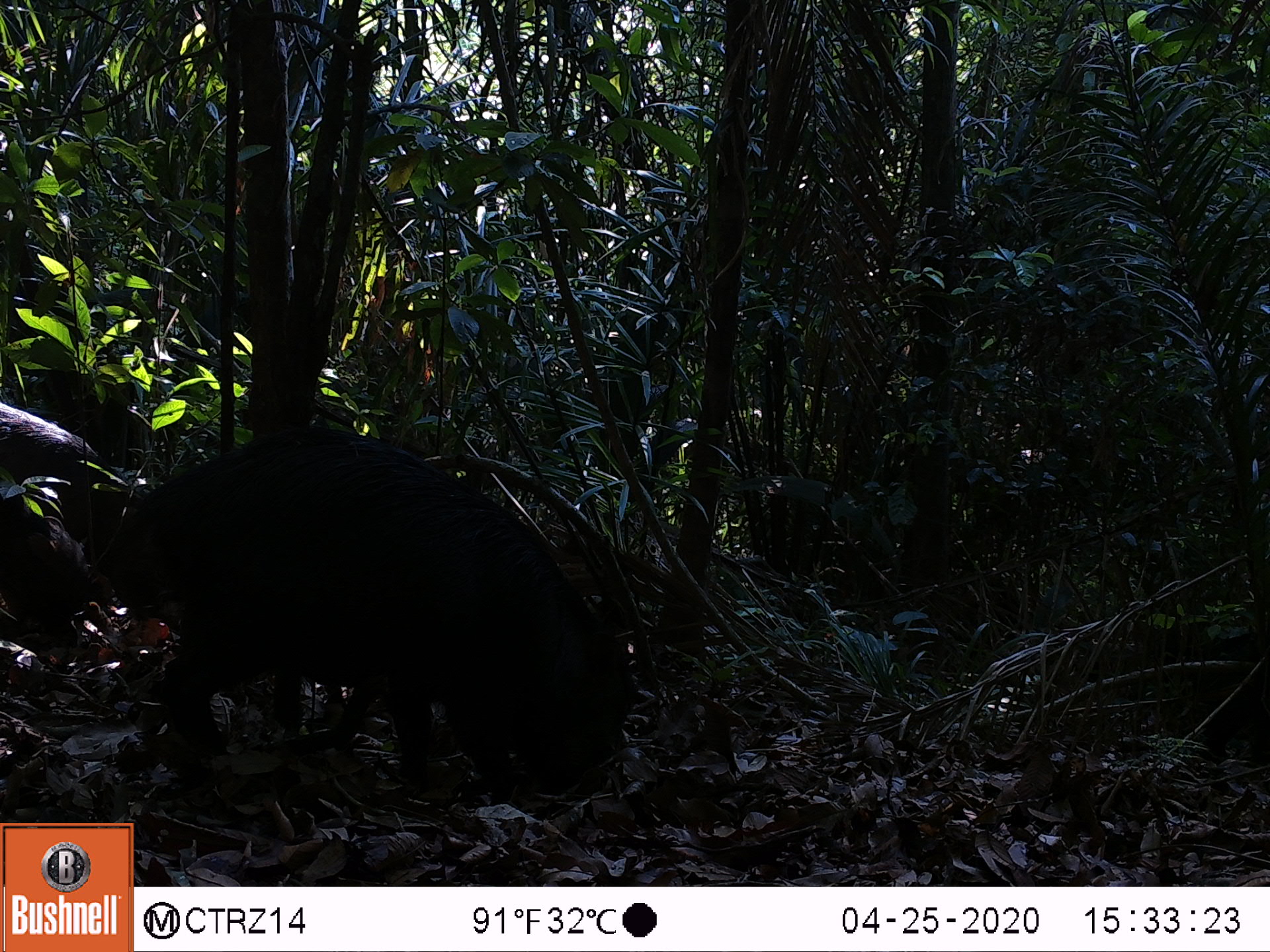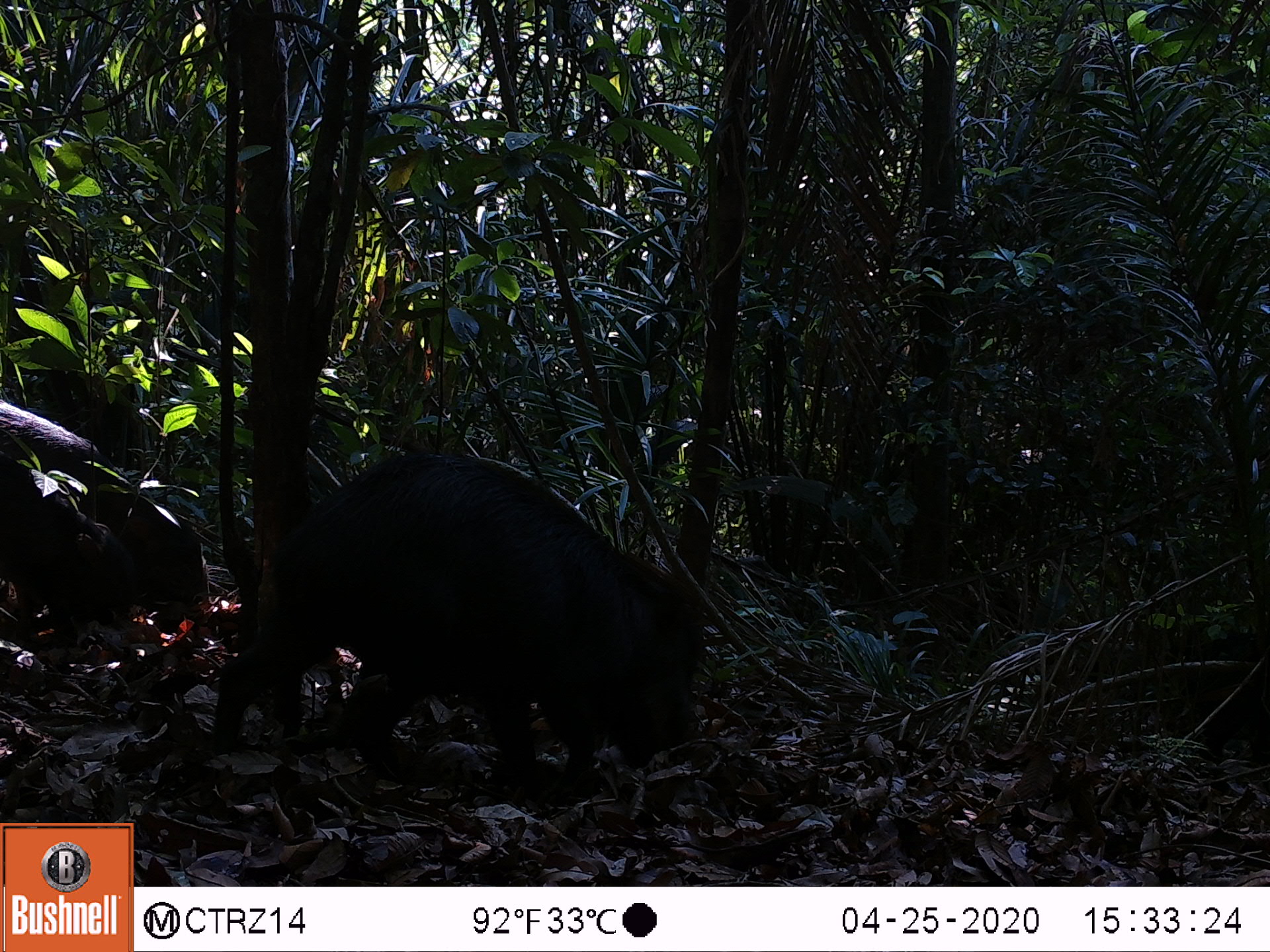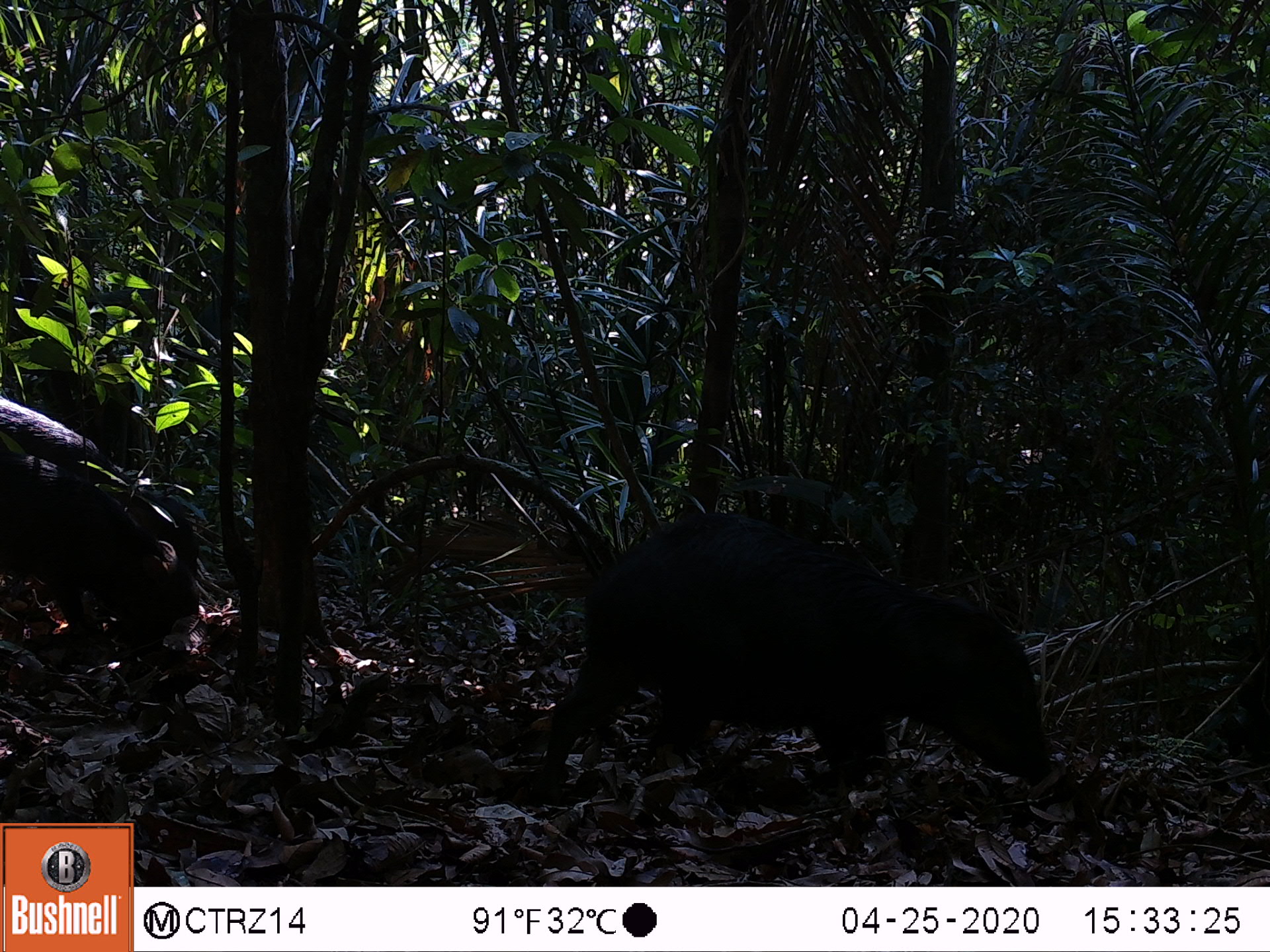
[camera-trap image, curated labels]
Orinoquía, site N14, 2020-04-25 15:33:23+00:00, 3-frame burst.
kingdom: Animalia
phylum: Chordata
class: Mammalia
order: Artiodactyla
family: Tayassuidae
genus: Tayassu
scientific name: Tayassu pecari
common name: white-lipped peccary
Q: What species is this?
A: White-lipped peccary (Tayassu pecari).